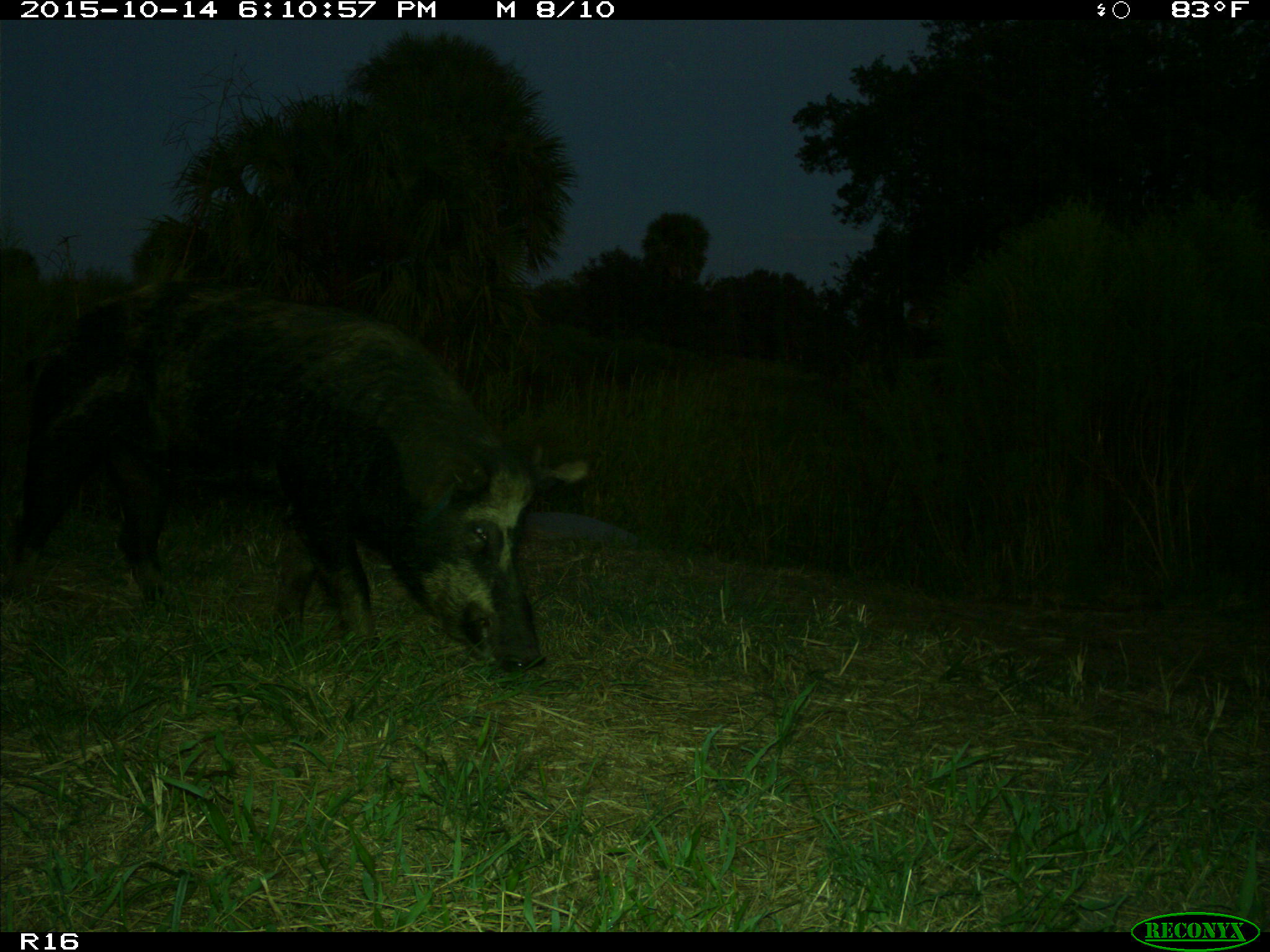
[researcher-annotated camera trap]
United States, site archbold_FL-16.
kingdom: Animalia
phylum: Chordata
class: Mammalia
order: Artiodactyla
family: Suidae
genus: Sus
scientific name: Sus scrofa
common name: wild boar